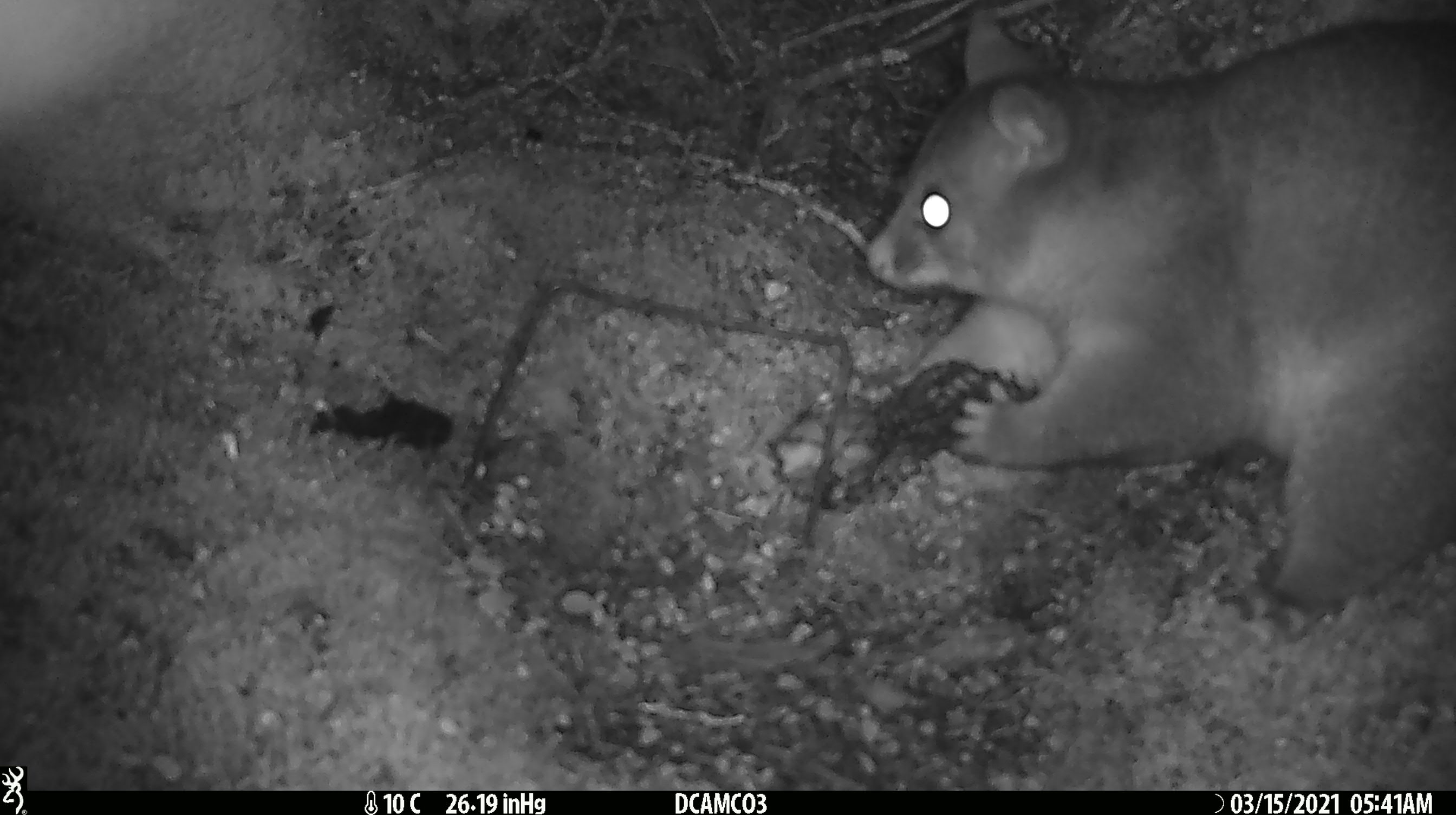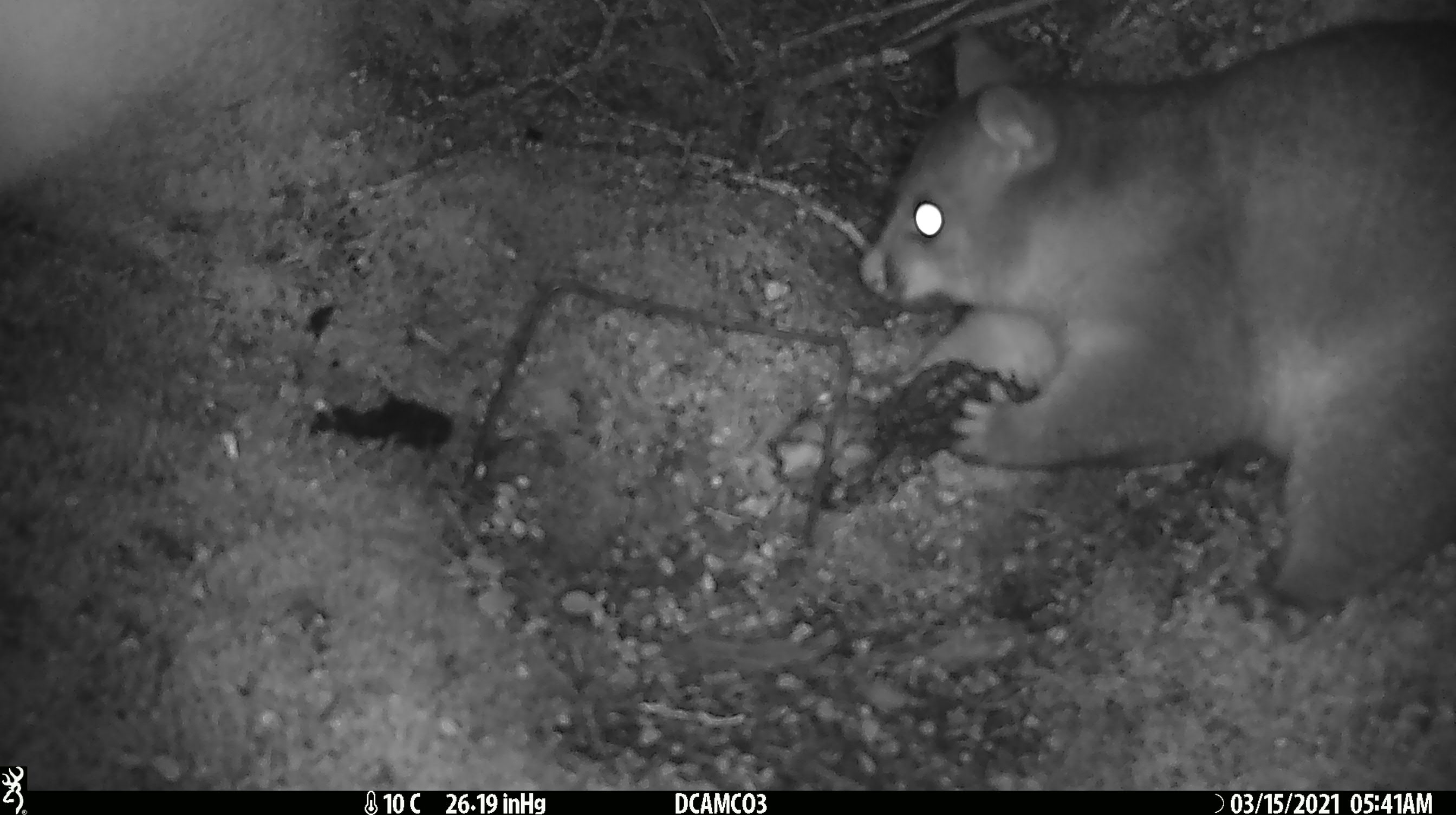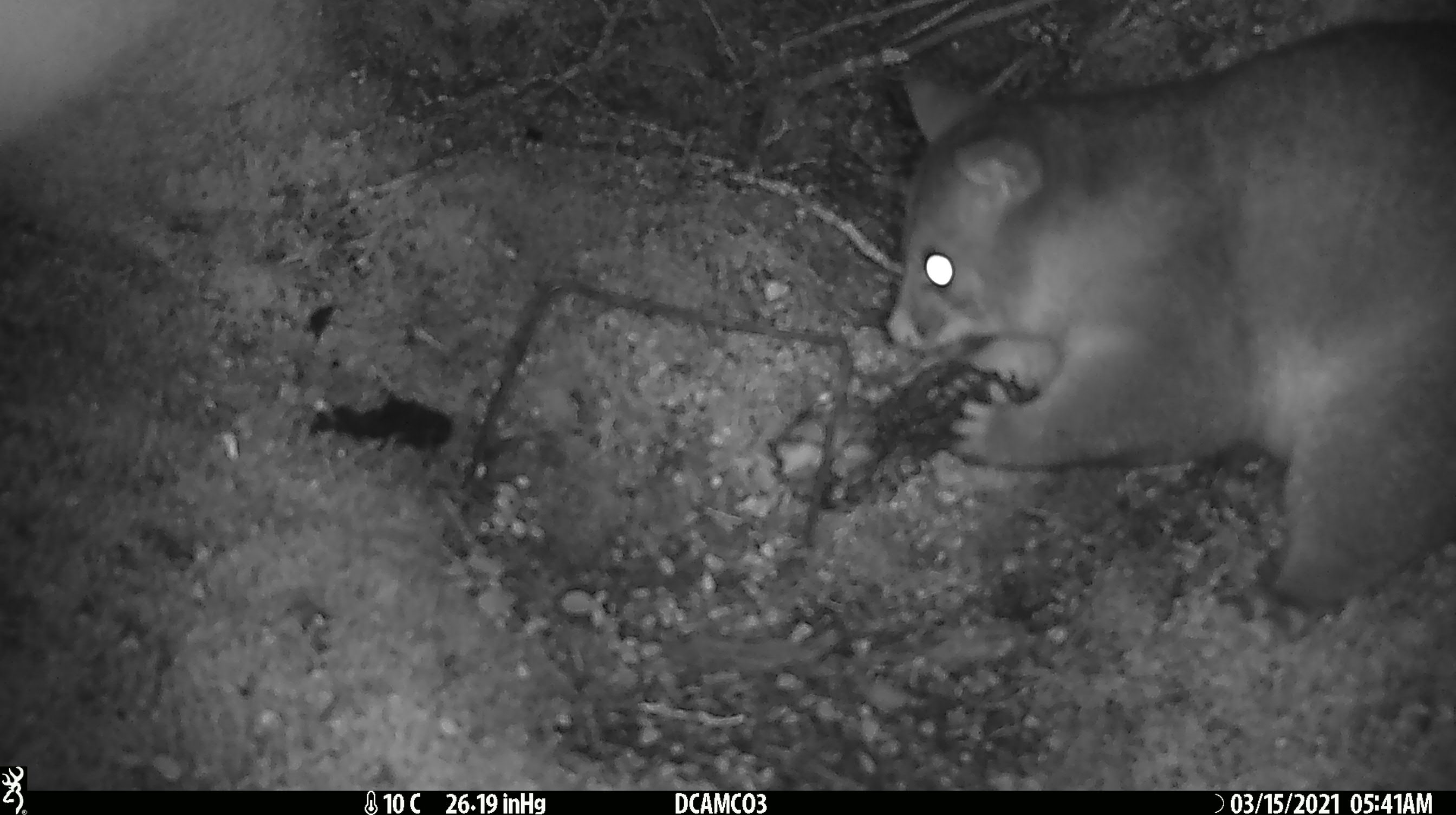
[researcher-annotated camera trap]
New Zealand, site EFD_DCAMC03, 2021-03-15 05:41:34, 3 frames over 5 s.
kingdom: Animalia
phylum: Chordata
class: Mammalia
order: Diprotodontia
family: Phalangeridae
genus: Trichosurus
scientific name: Trichosurus vulpecula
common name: common brushtail possum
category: possum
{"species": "possum (common brushtail possum) (Trichosurus vulpecula)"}